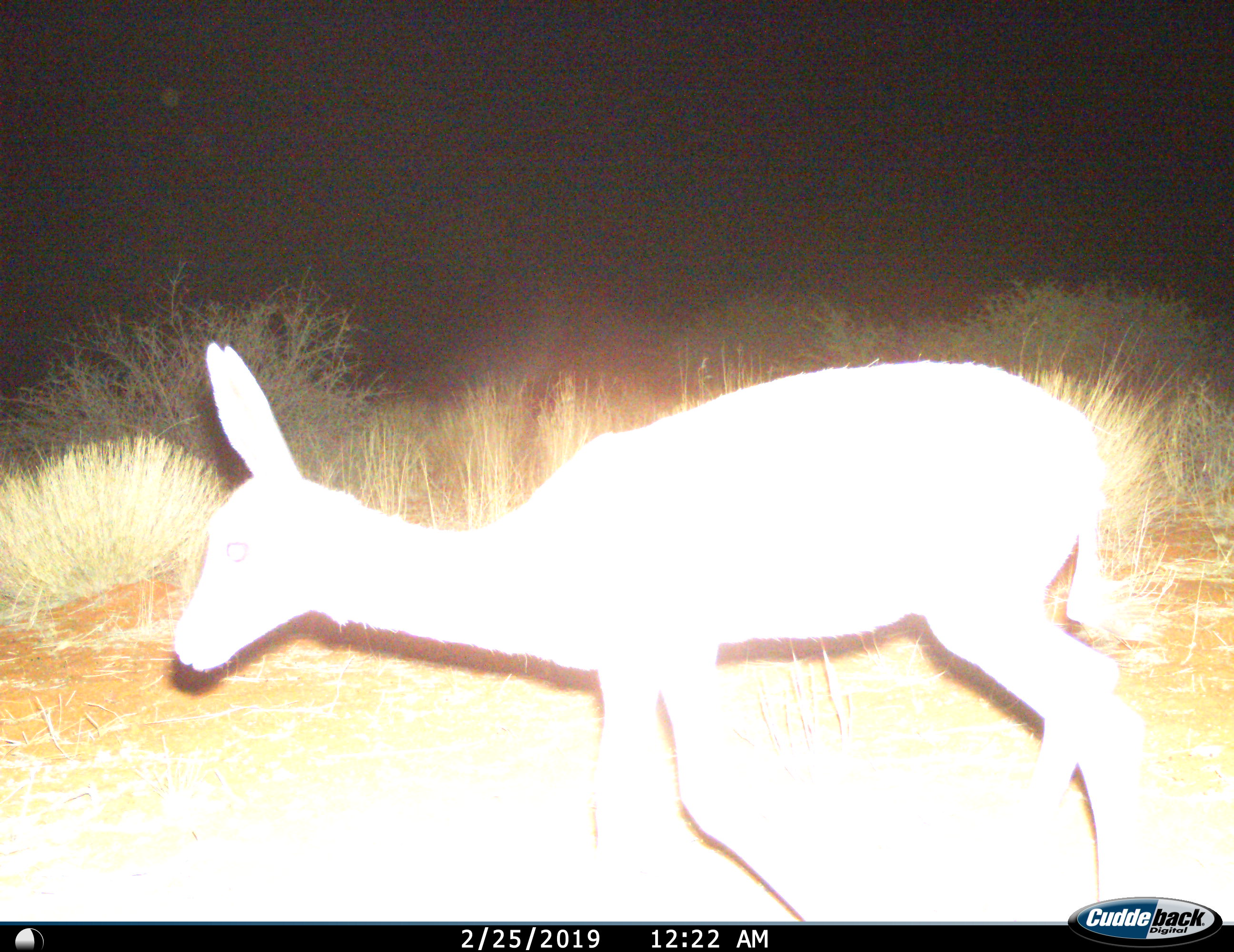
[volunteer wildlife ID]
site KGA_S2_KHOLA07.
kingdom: Animalia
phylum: Chordata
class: Mammalia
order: Artiodactyla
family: Bovidae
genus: Raphicerus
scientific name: Raphicerus campestris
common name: steenbok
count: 1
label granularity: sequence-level